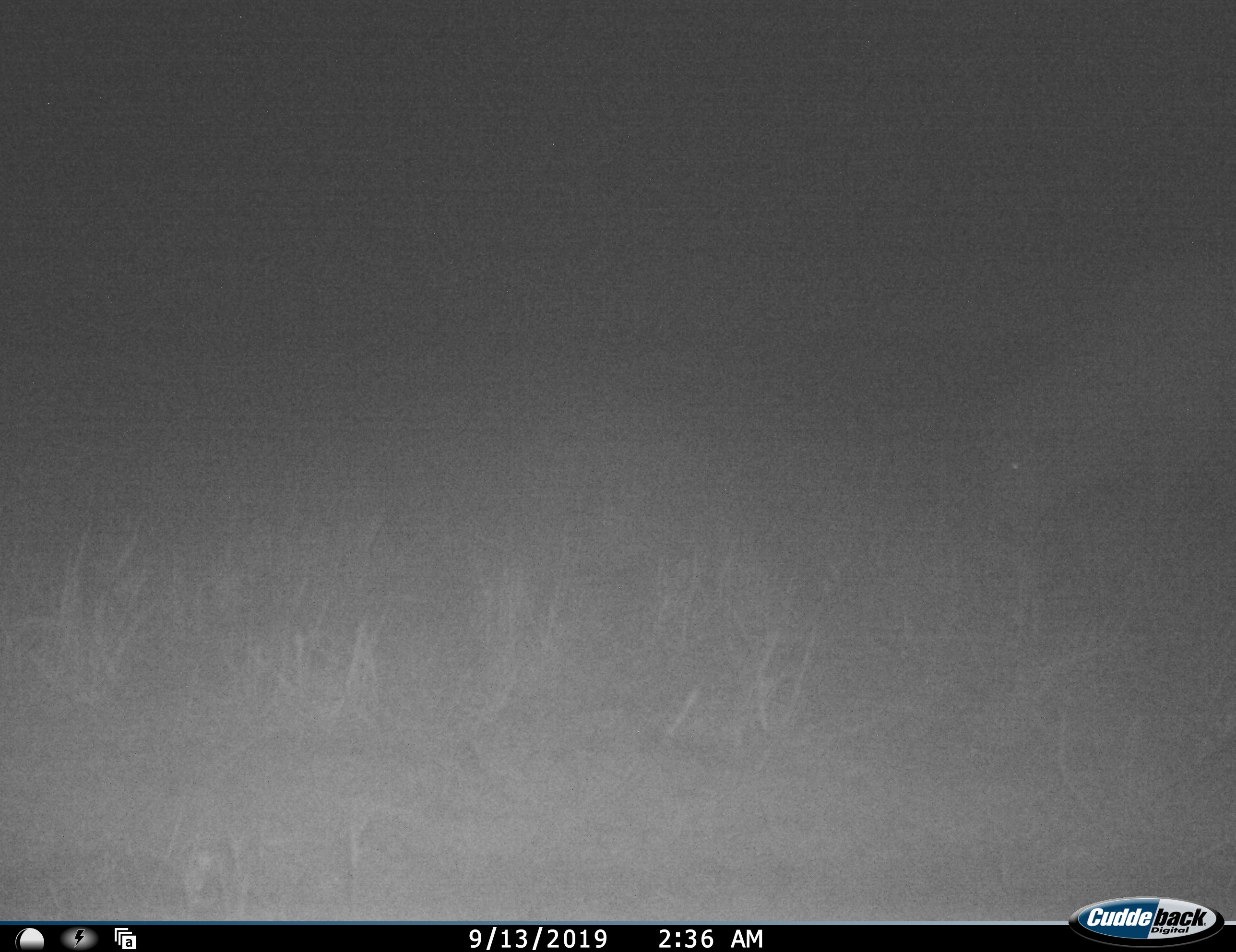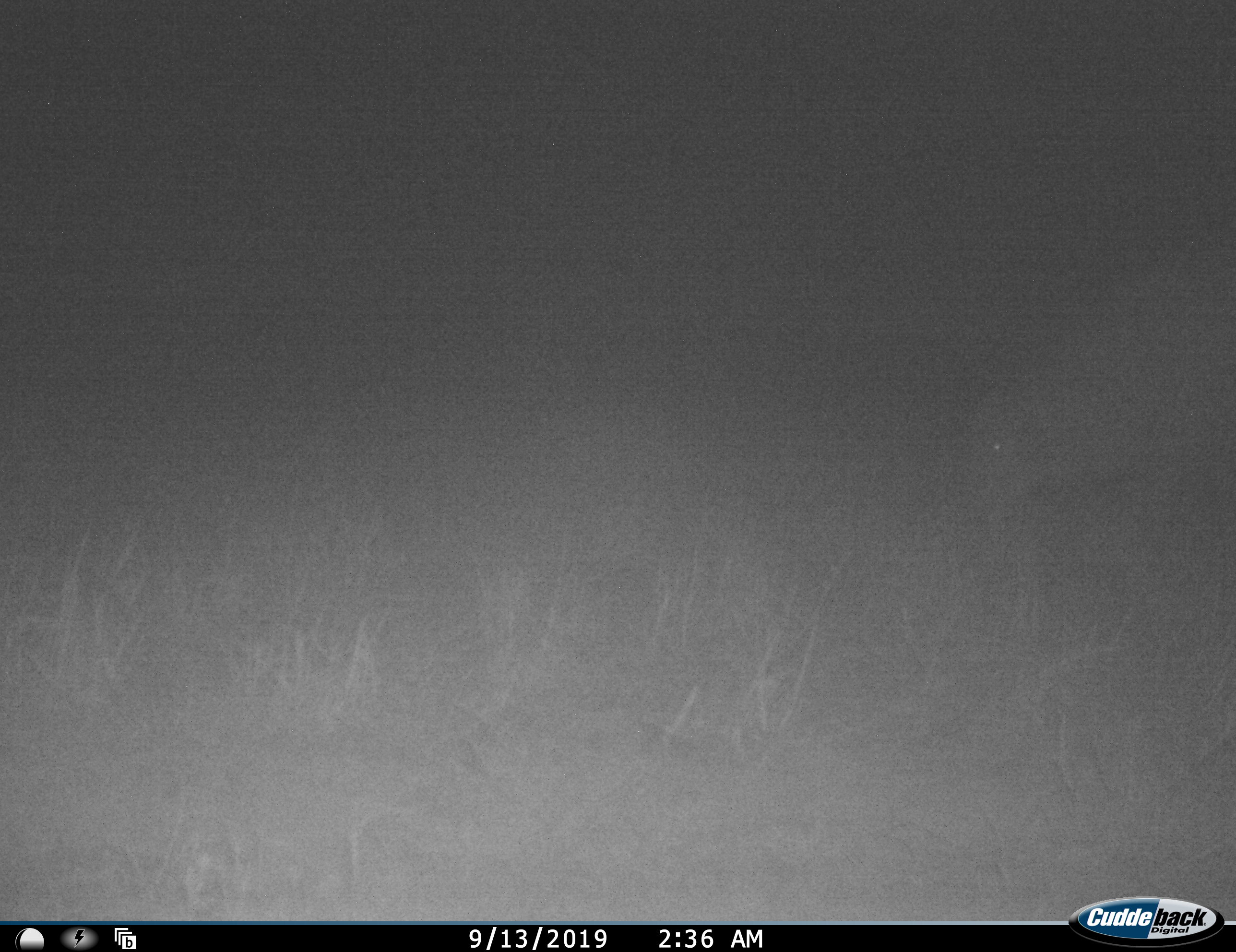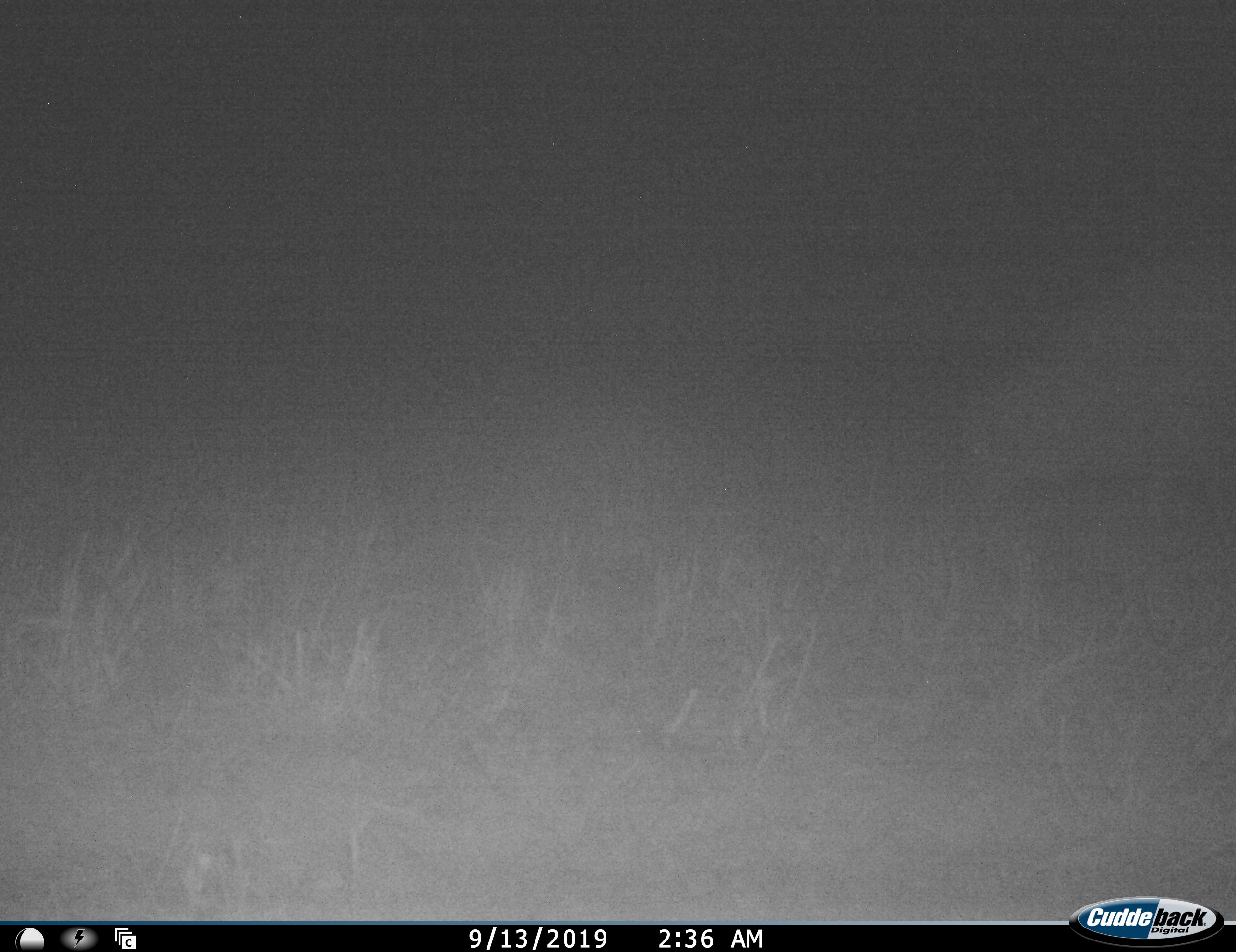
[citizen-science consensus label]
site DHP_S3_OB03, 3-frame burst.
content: unidentified animal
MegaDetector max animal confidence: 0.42